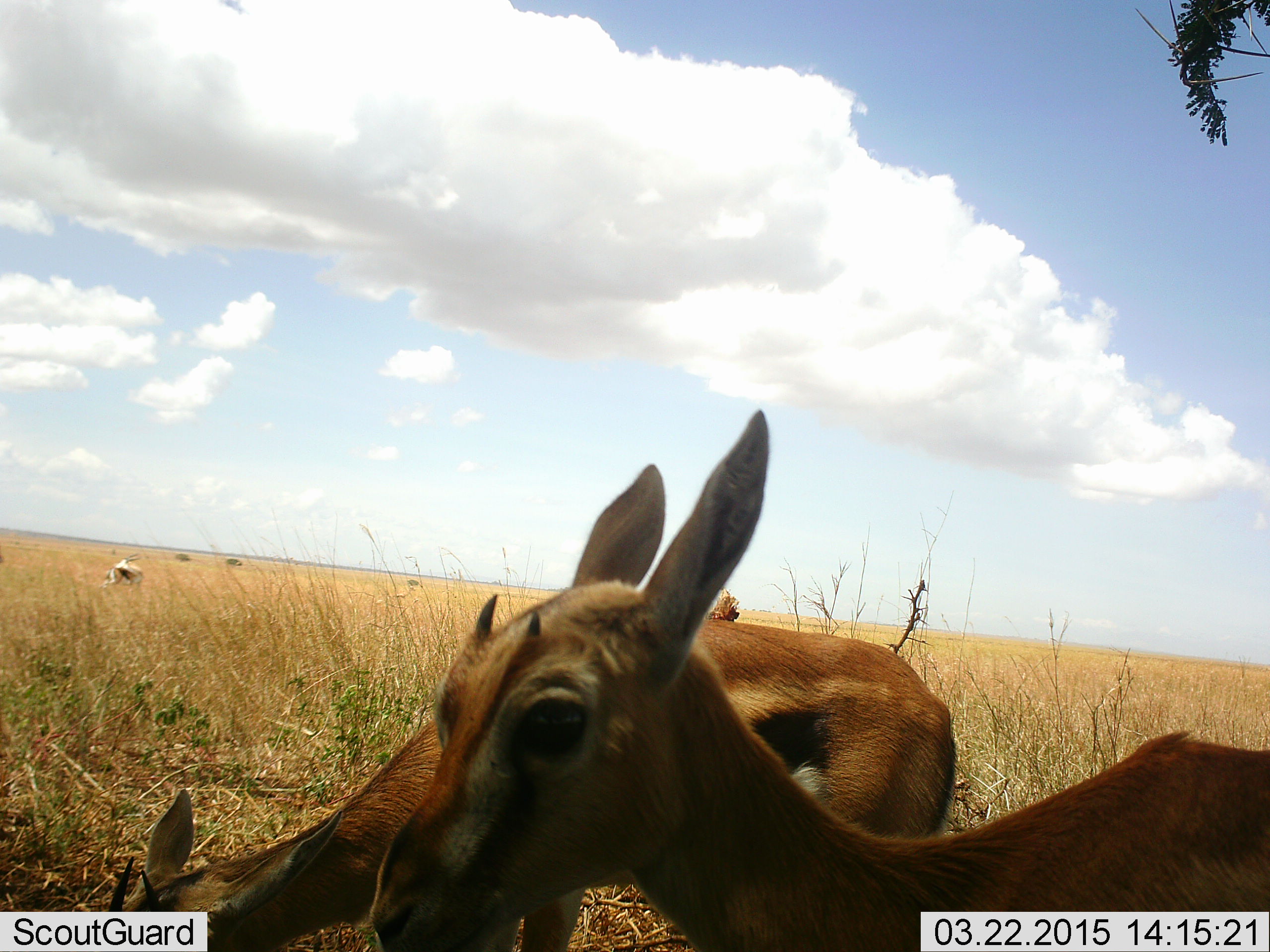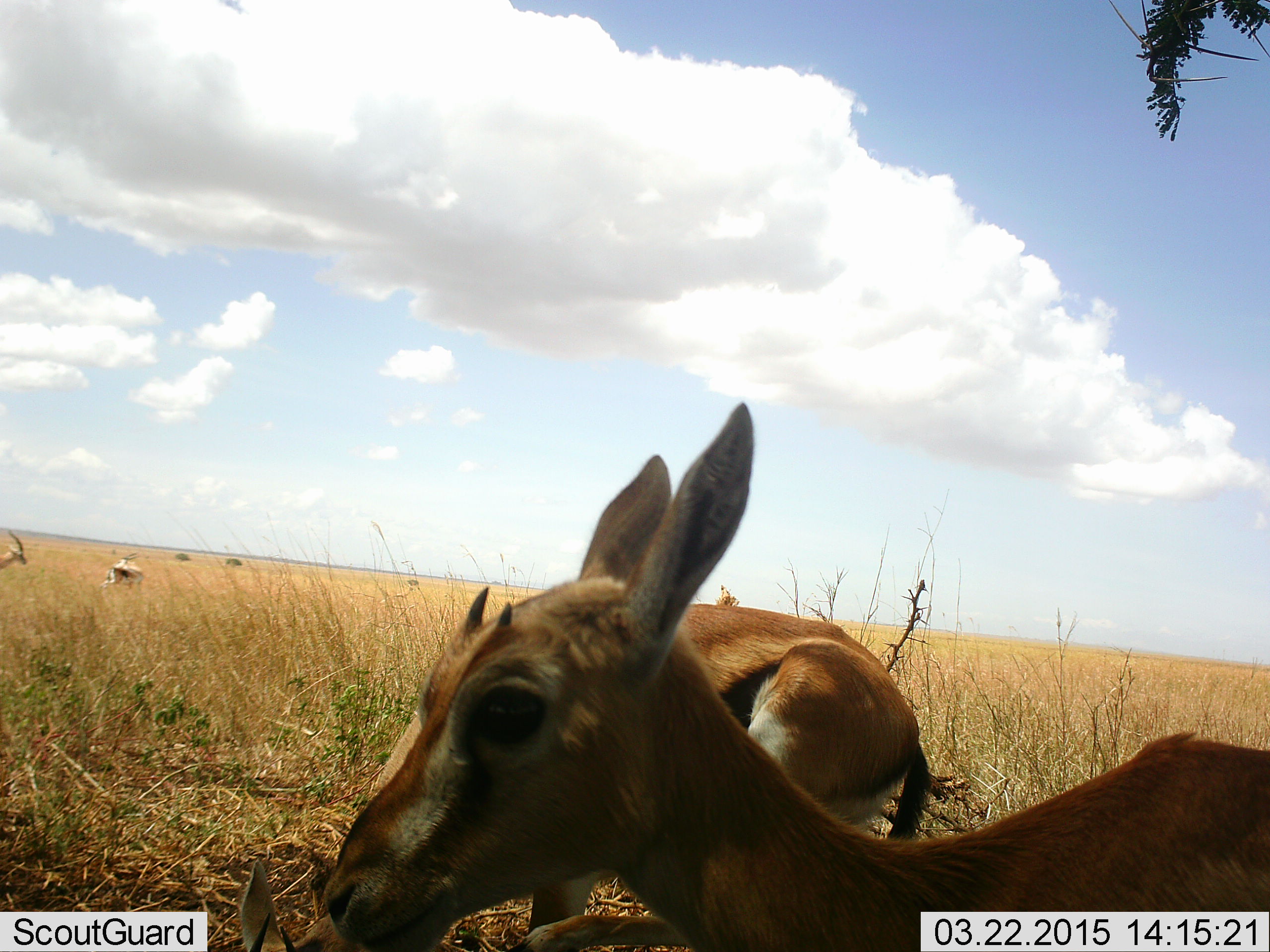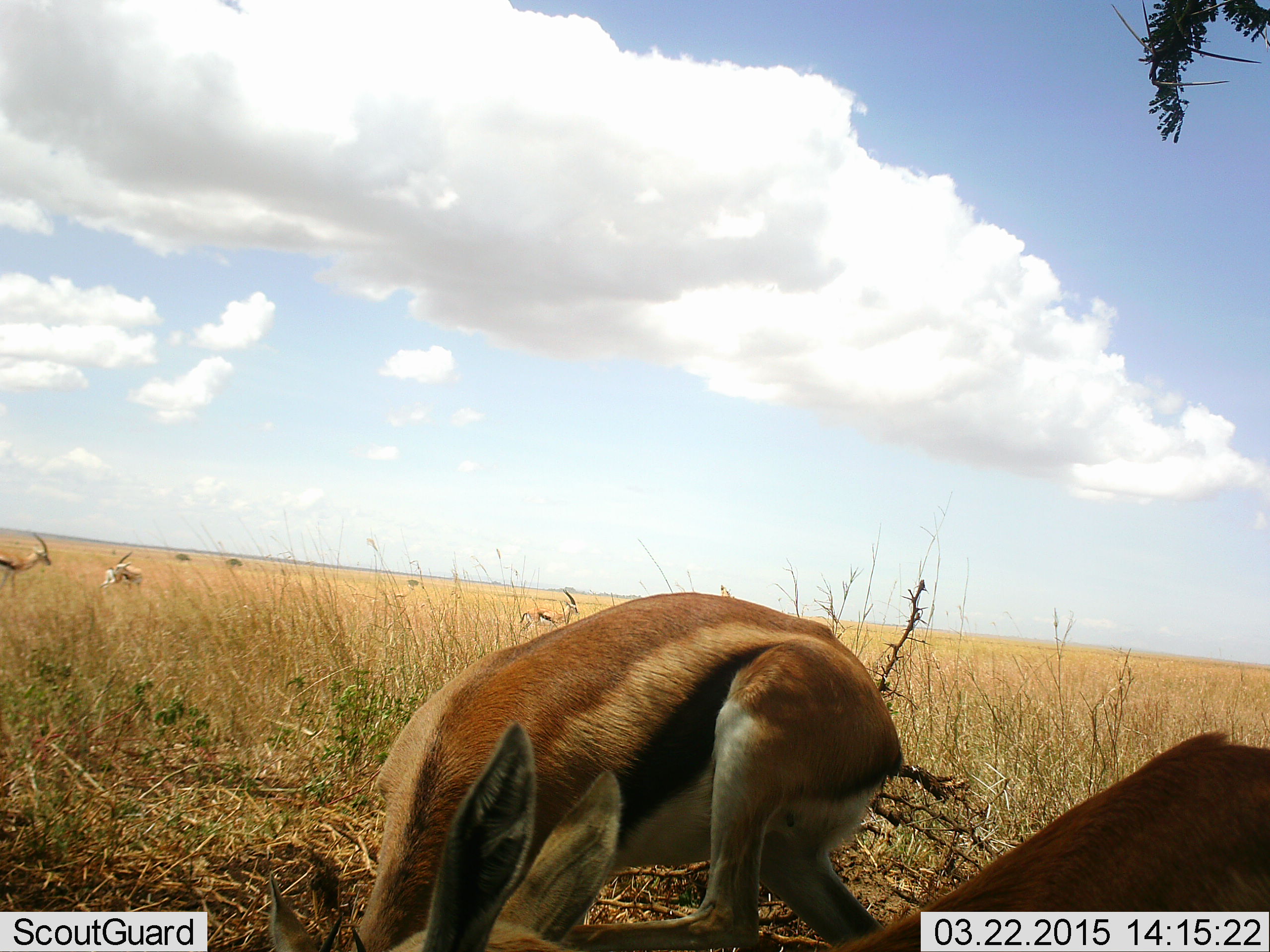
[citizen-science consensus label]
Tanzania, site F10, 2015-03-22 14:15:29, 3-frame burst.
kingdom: Animalia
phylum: Chordata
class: Mammalia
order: Artiodactyla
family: Bovidae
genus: Eudorcas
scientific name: Eudorcas thomsonii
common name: thomson's gazelle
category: gazellethomsons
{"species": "gazellethomsons (thomson's gazelle) (Eudorcas thomsonii)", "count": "5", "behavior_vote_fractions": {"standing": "44%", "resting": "22%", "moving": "11%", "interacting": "0%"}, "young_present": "11%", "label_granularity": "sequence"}